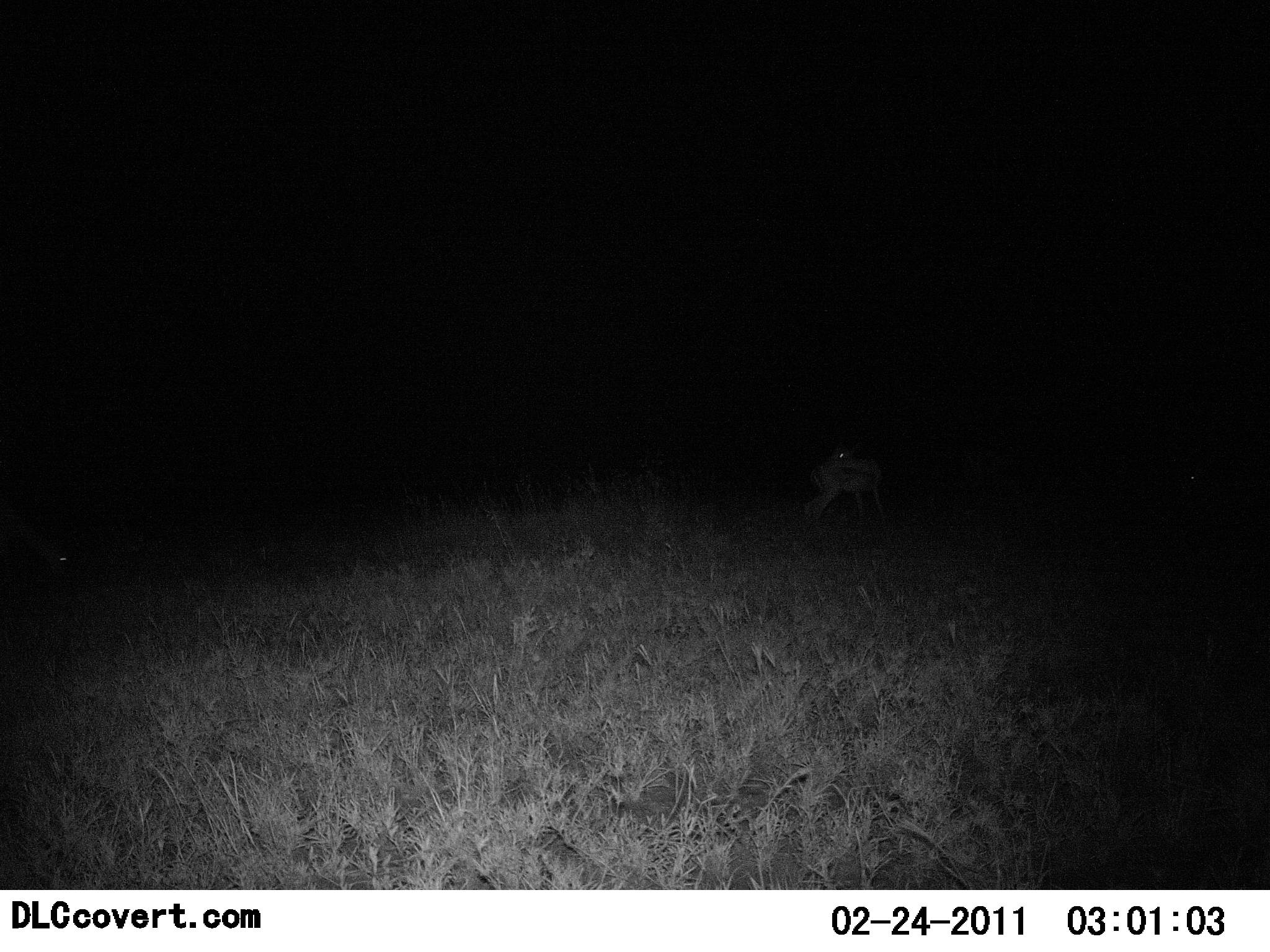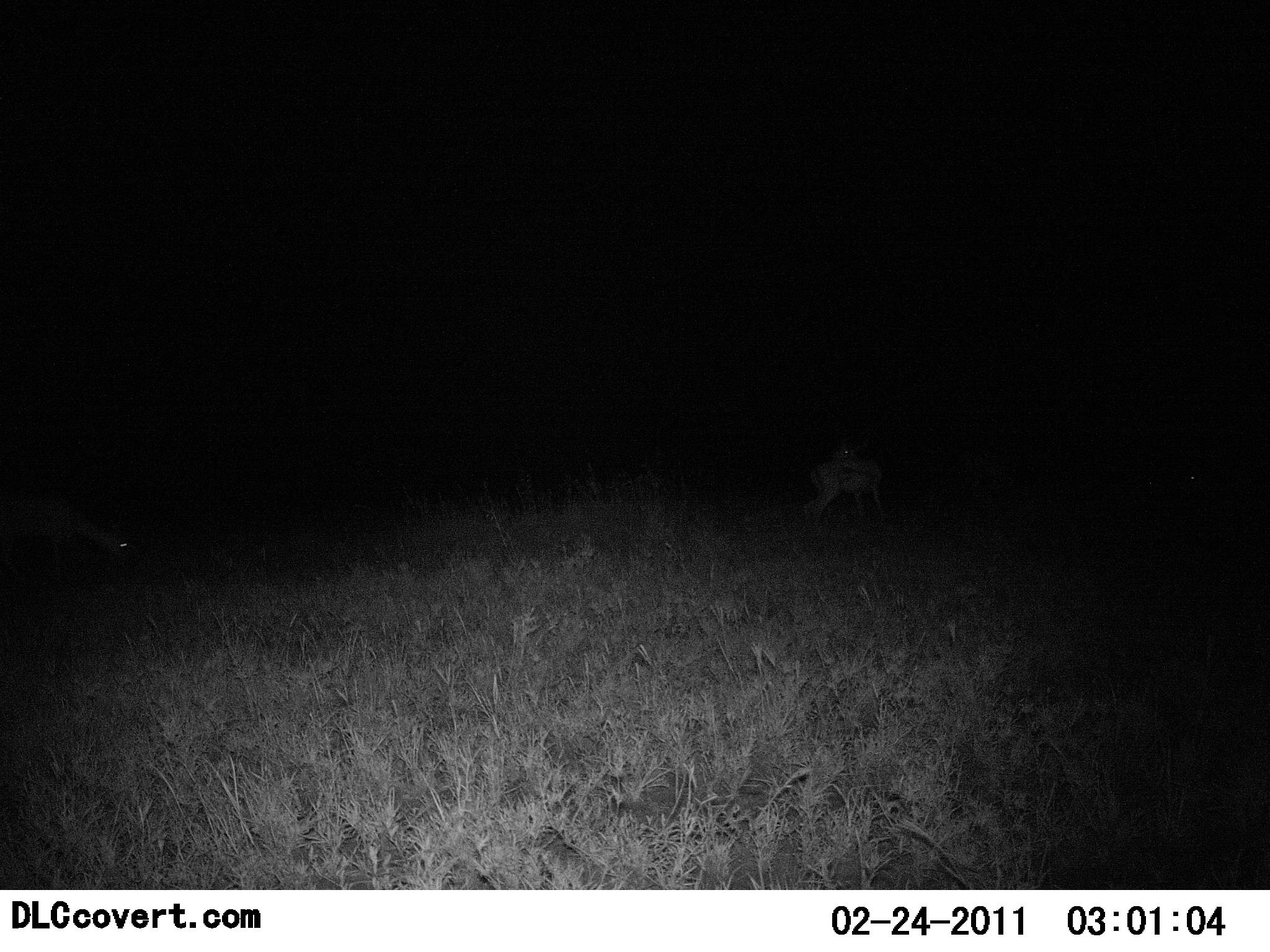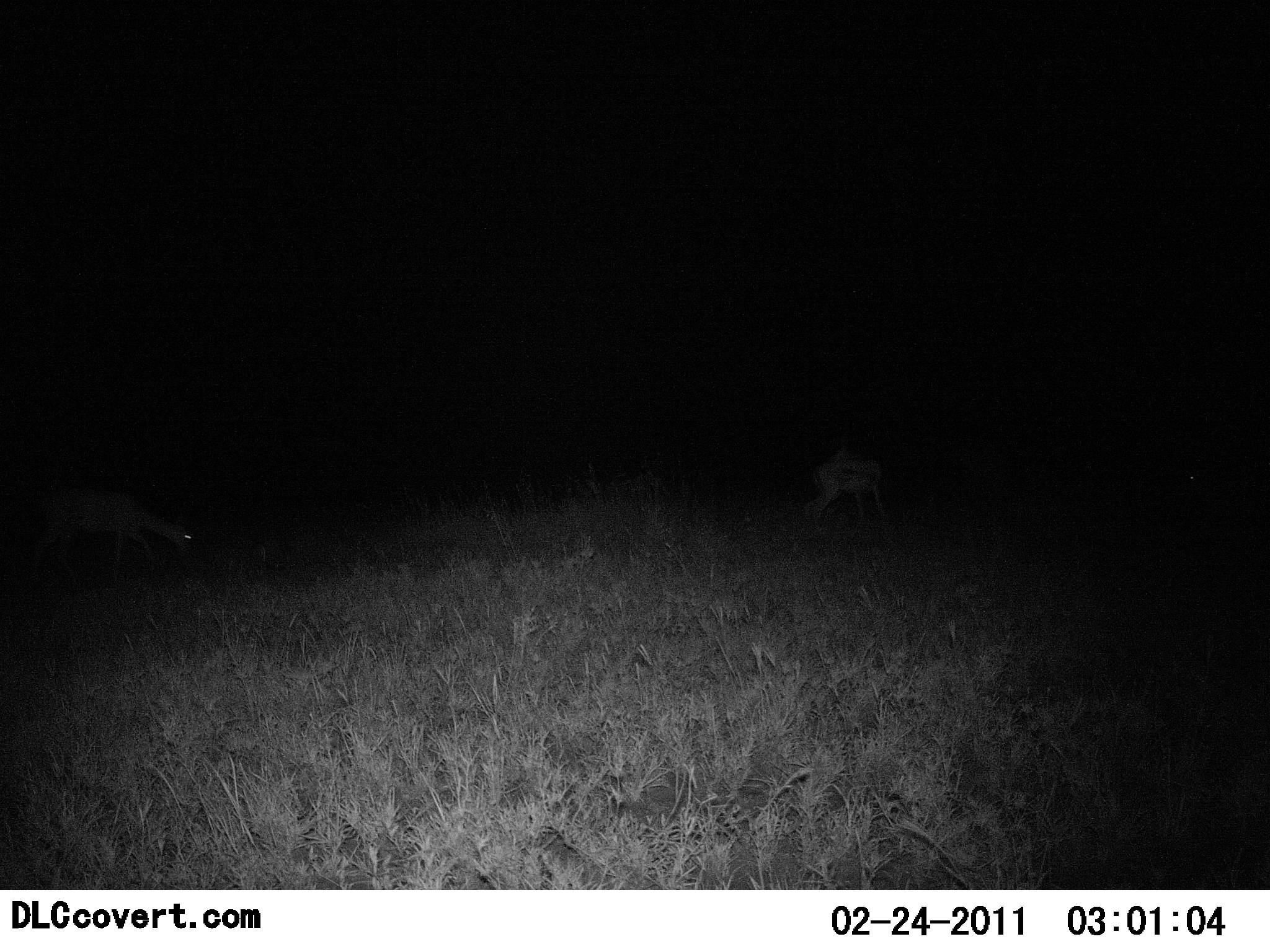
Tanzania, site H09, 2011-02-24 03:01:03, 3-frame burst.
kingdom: Animalia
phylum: Chordata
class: Mammalia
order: Artiodactyla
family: Bovidae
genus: Eudorcas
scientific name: Eudorcas thomsonii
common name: thomson's gazelle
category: gazellethomsons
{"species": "gazellethomsons (thomson's gazelle) (Eudorcas thomsonii)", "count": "2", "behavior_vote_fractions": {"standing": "82%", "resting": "0%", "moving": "64%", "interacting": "0%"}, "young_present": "0%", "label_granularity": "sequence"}